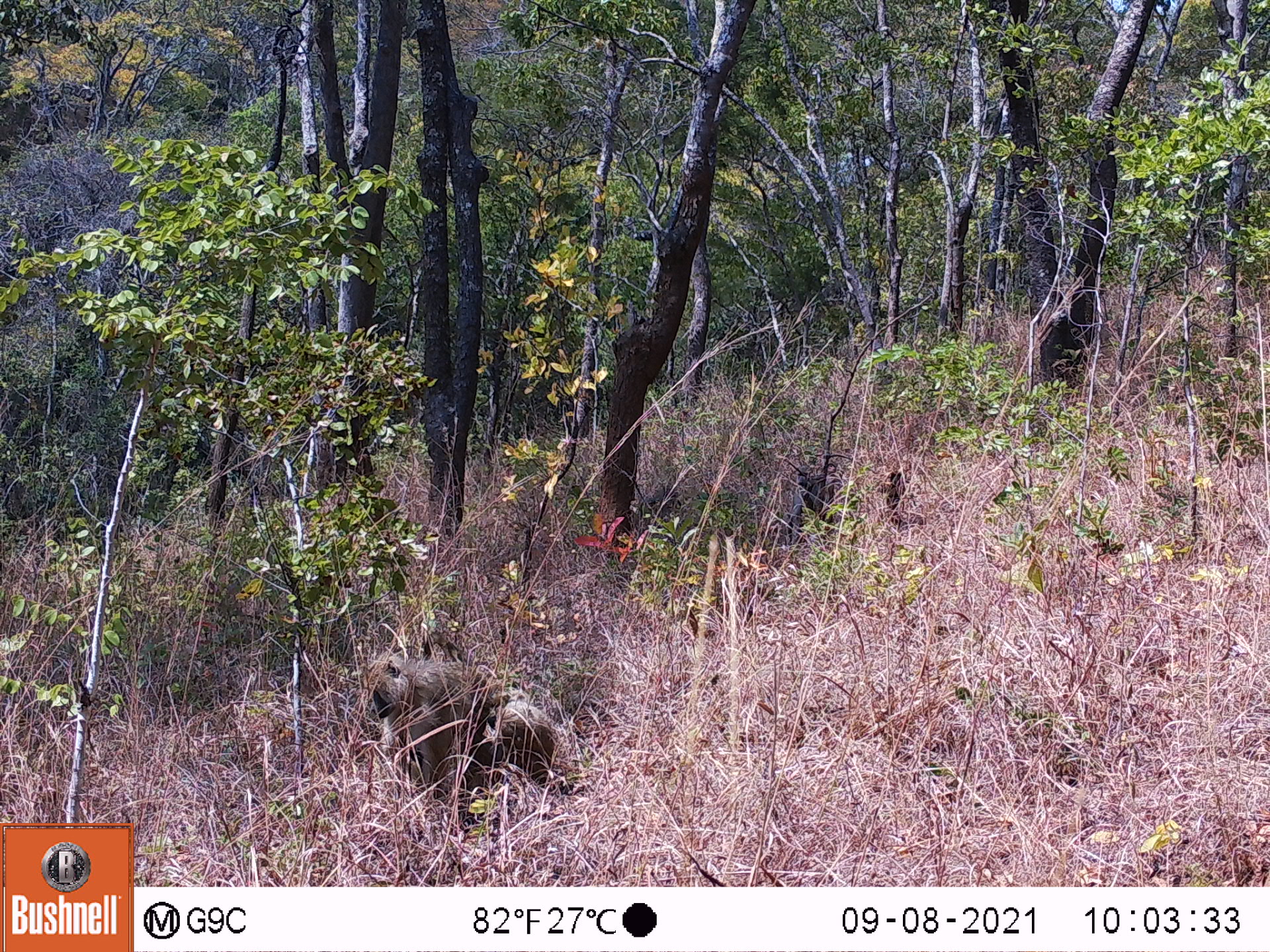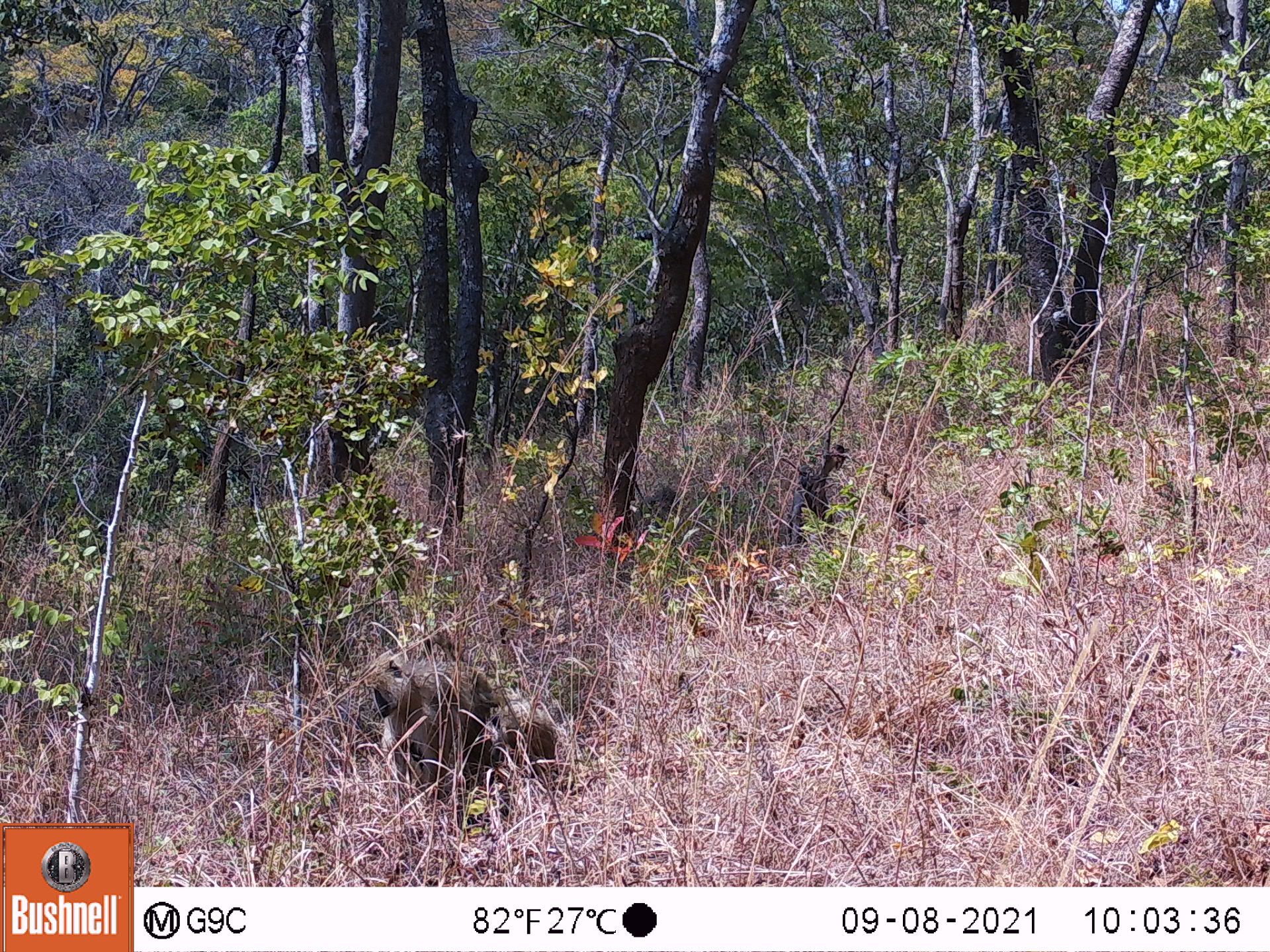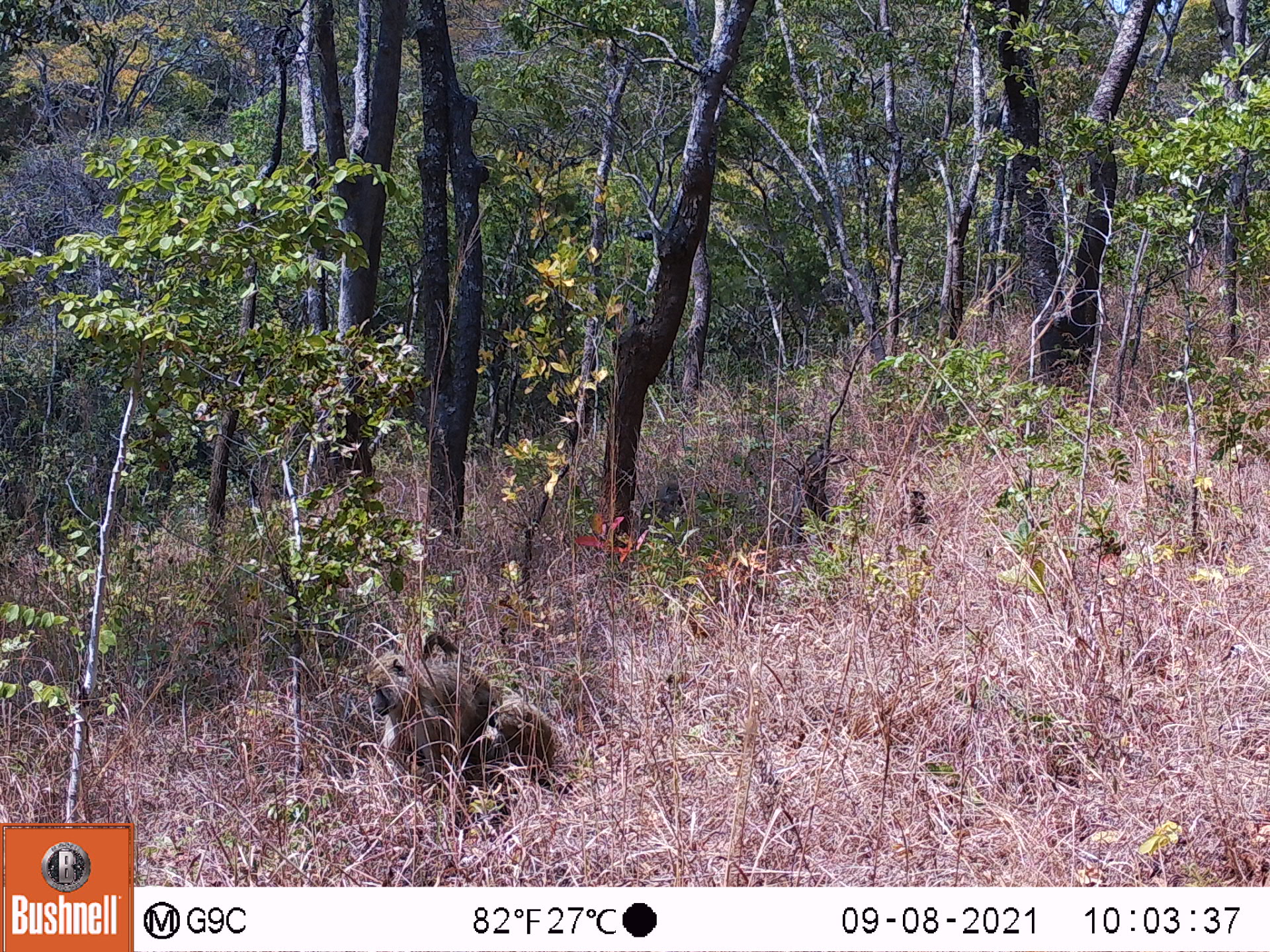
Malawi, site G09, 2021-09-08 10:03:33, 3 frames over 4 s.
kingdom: Animalia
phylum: Chordata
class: Mammalia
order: Primates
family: Cercopithecidae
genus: Papio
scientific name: Papio cynocephalus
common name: yellow baboon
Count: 3.